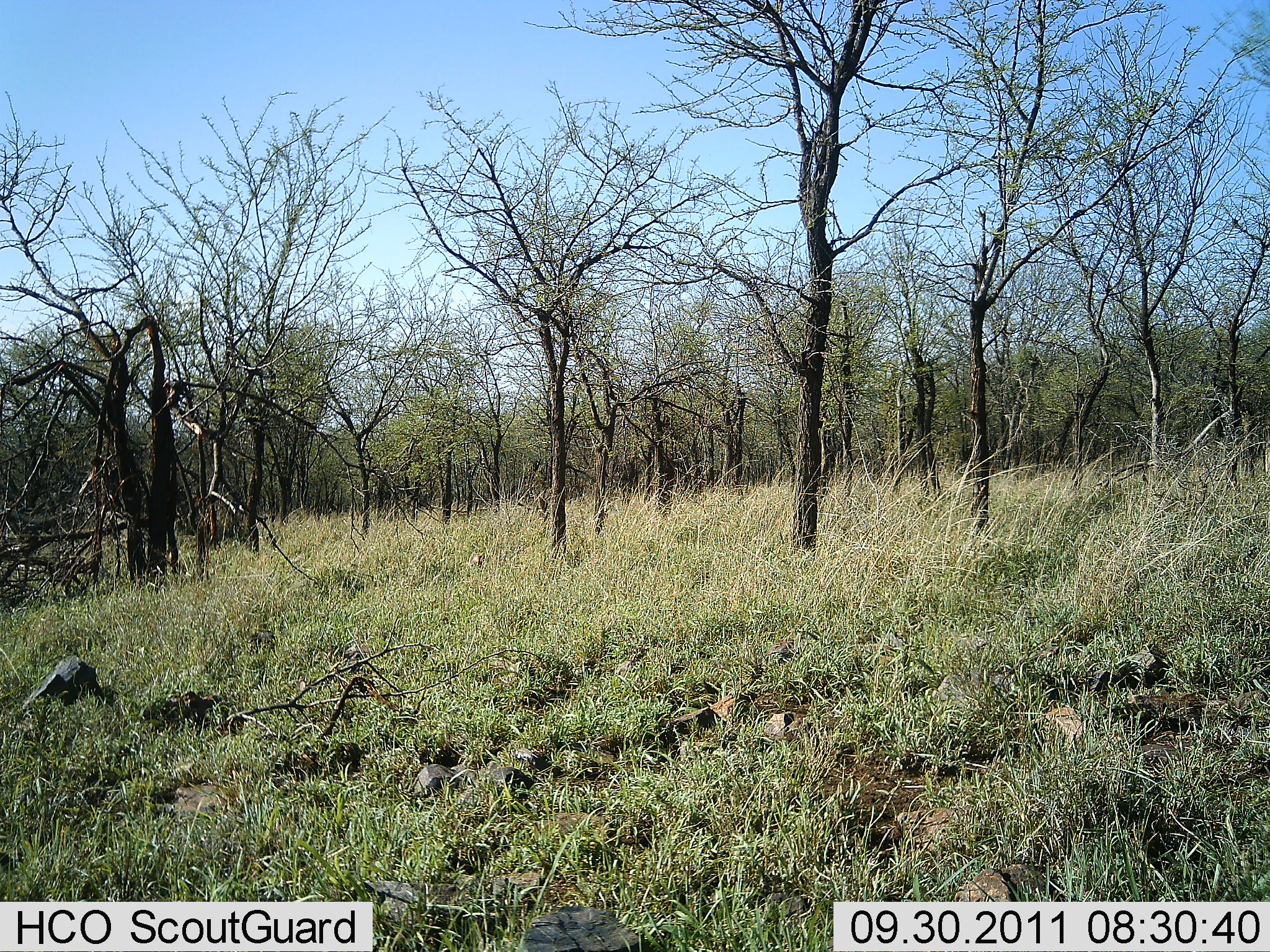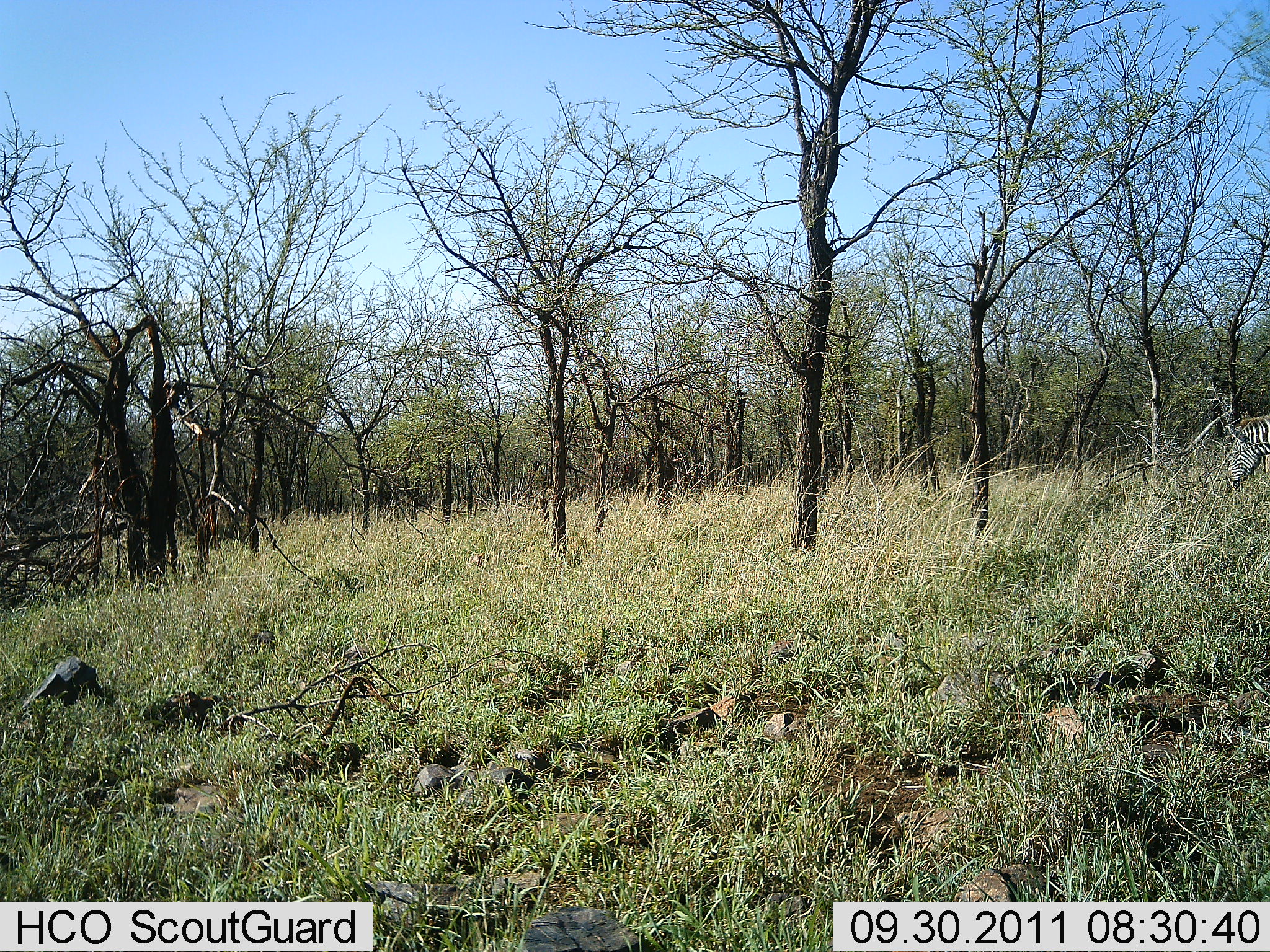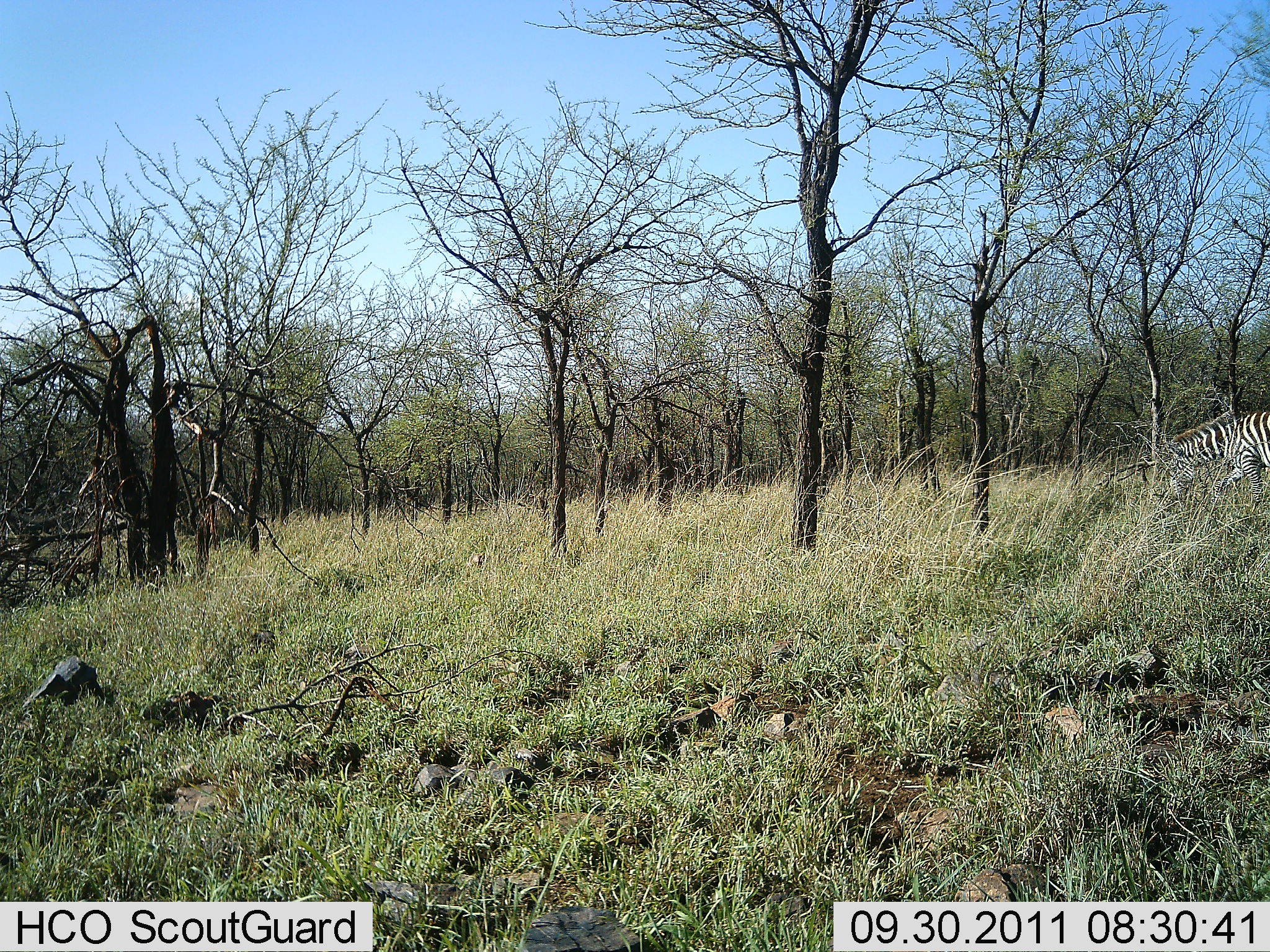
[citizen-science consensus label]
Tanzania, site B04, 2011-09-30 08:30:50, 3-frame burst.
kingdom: Animalia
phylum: Chordata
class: Mammalia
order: Perissodactyla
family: Equidae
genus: Equus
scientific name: Equus quagga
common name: plains zebra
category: zebra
Zebra (plains zebra) (Equus quagga), count 1. Behavior (volunteer vote fractions): standing 0%, resting 0%, moving 88%, interacting 0%. Young present (vote fraction): 0%. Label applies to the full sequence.